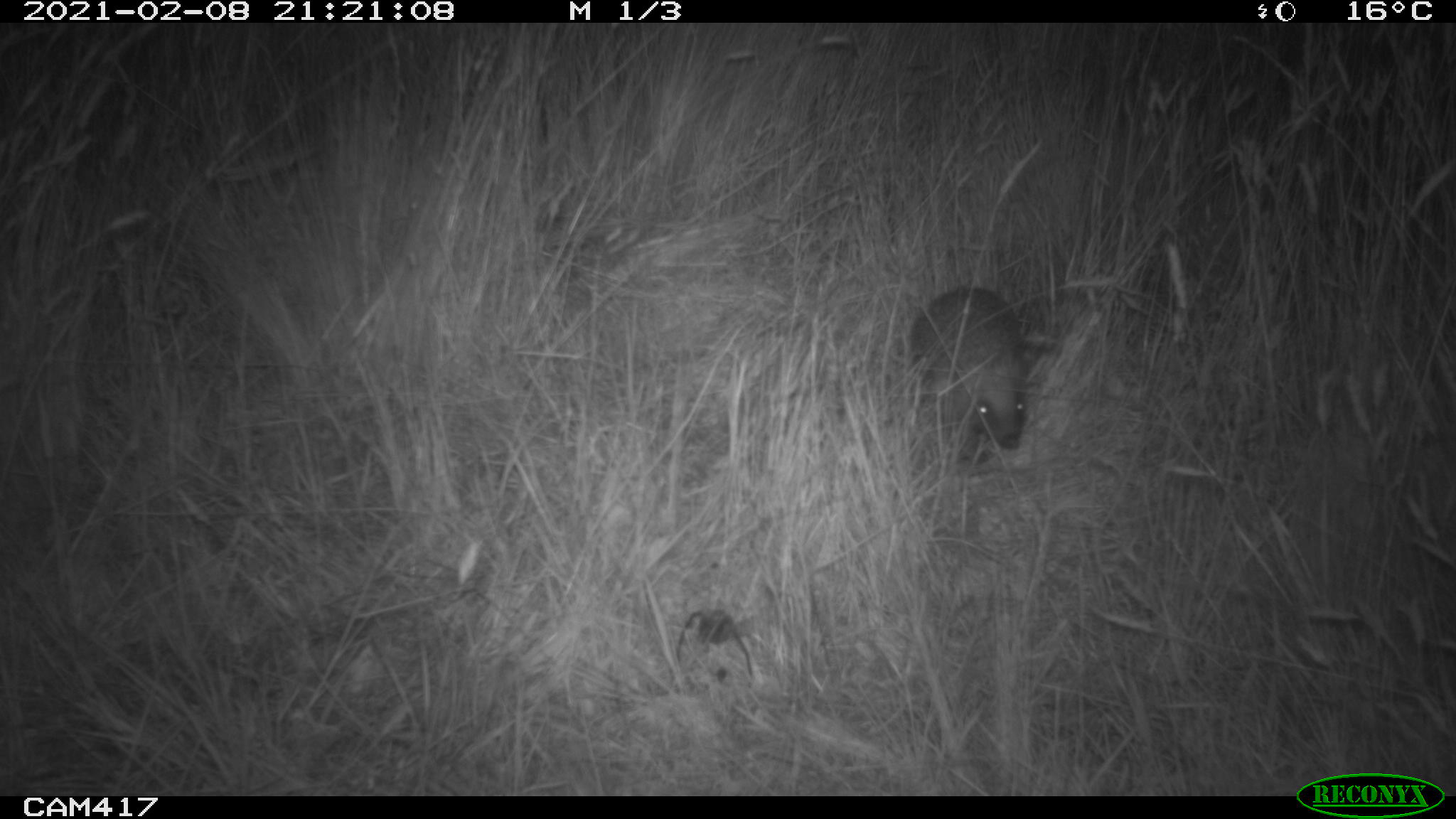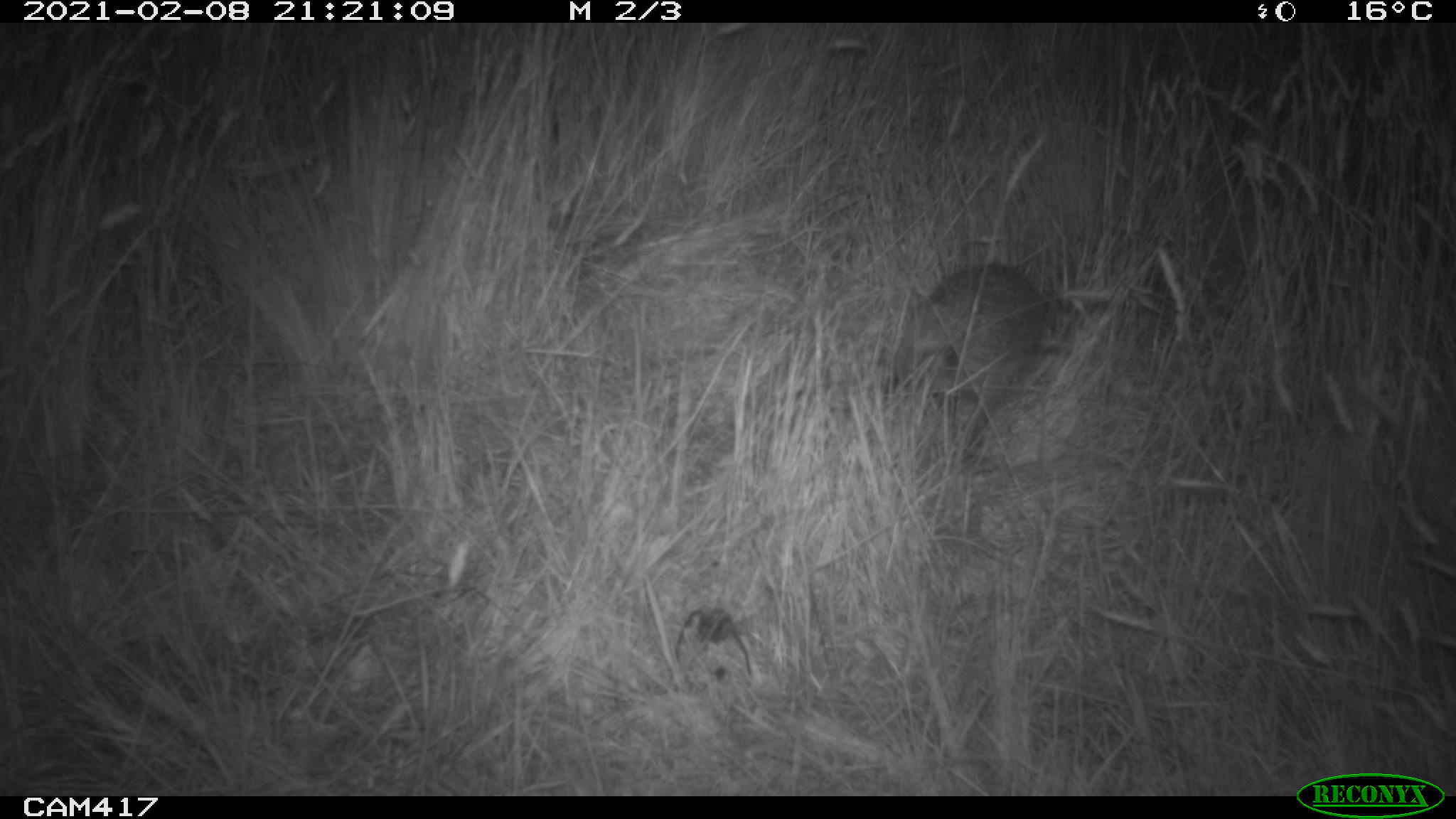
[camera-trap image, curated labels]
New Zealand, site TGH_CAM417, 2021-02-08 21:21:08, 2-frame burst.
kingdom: Animalia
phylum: Chordata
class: Mammalia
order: Eulipotyphla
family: Erinaceidae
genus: Erinaceus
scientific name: Erinaceus europaeus europaeus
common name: european hedgehog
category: hedgehog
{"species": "hedgehog (european hedgehog) (Erinaceus europaeus europaeus)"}